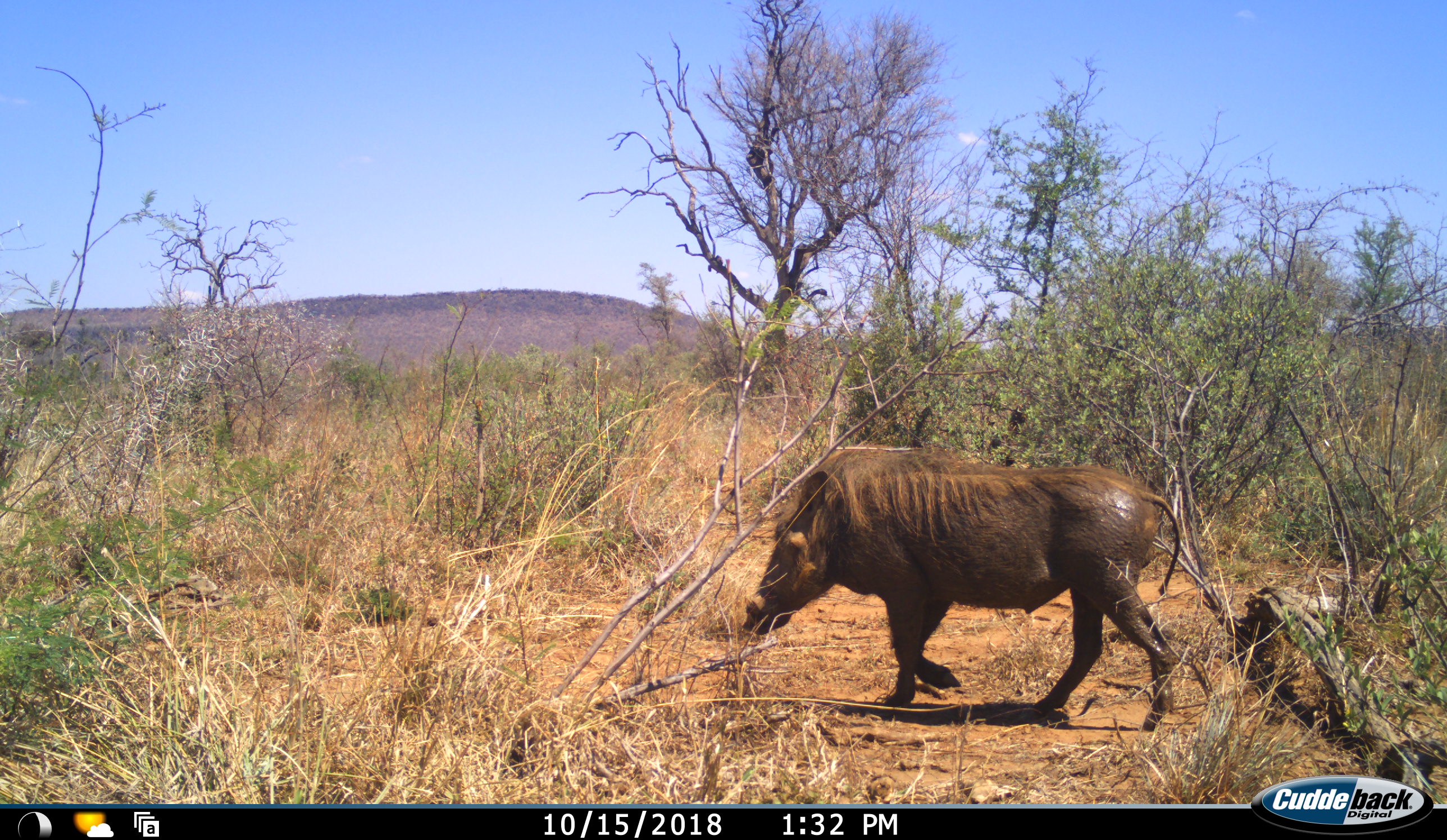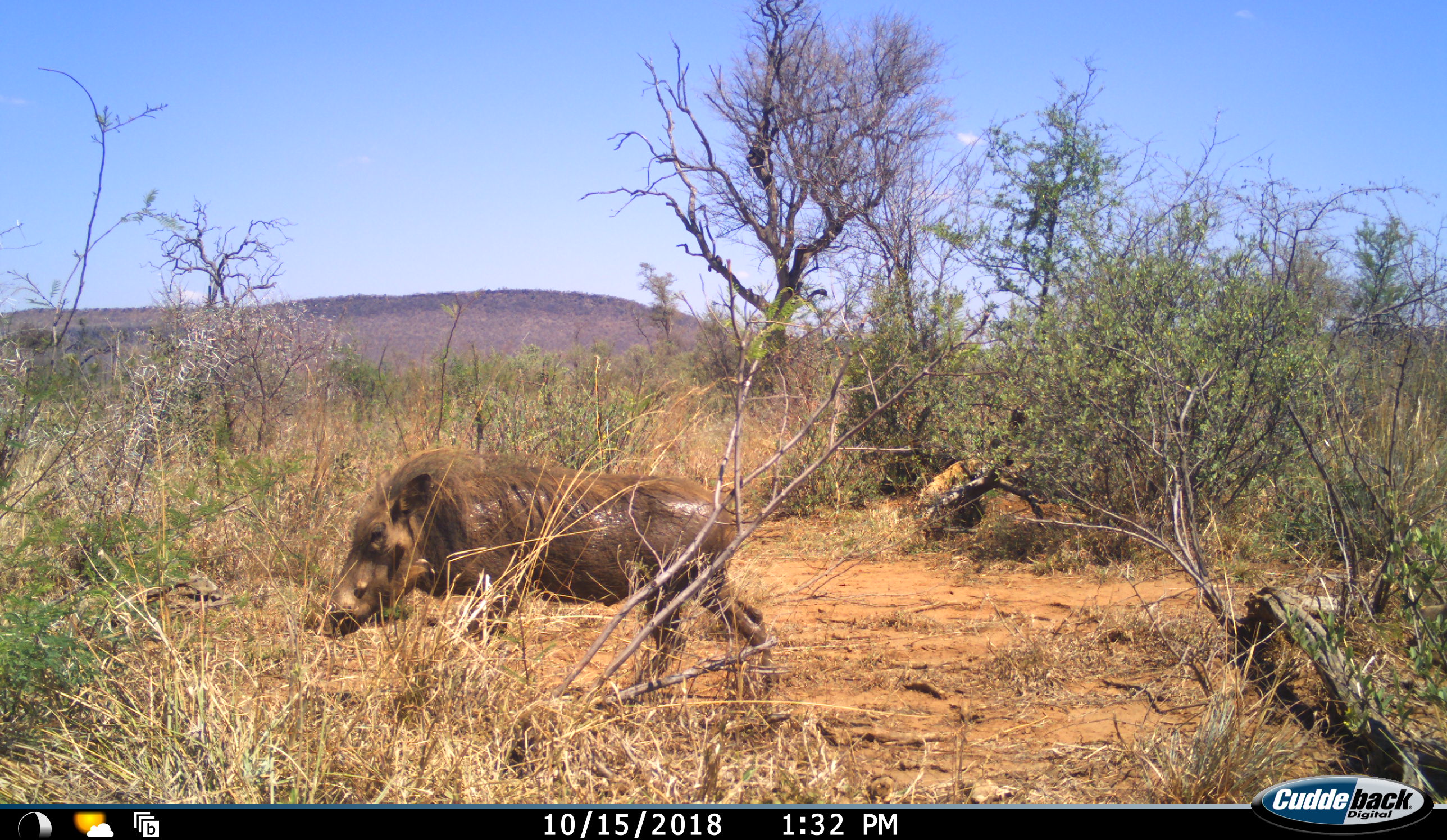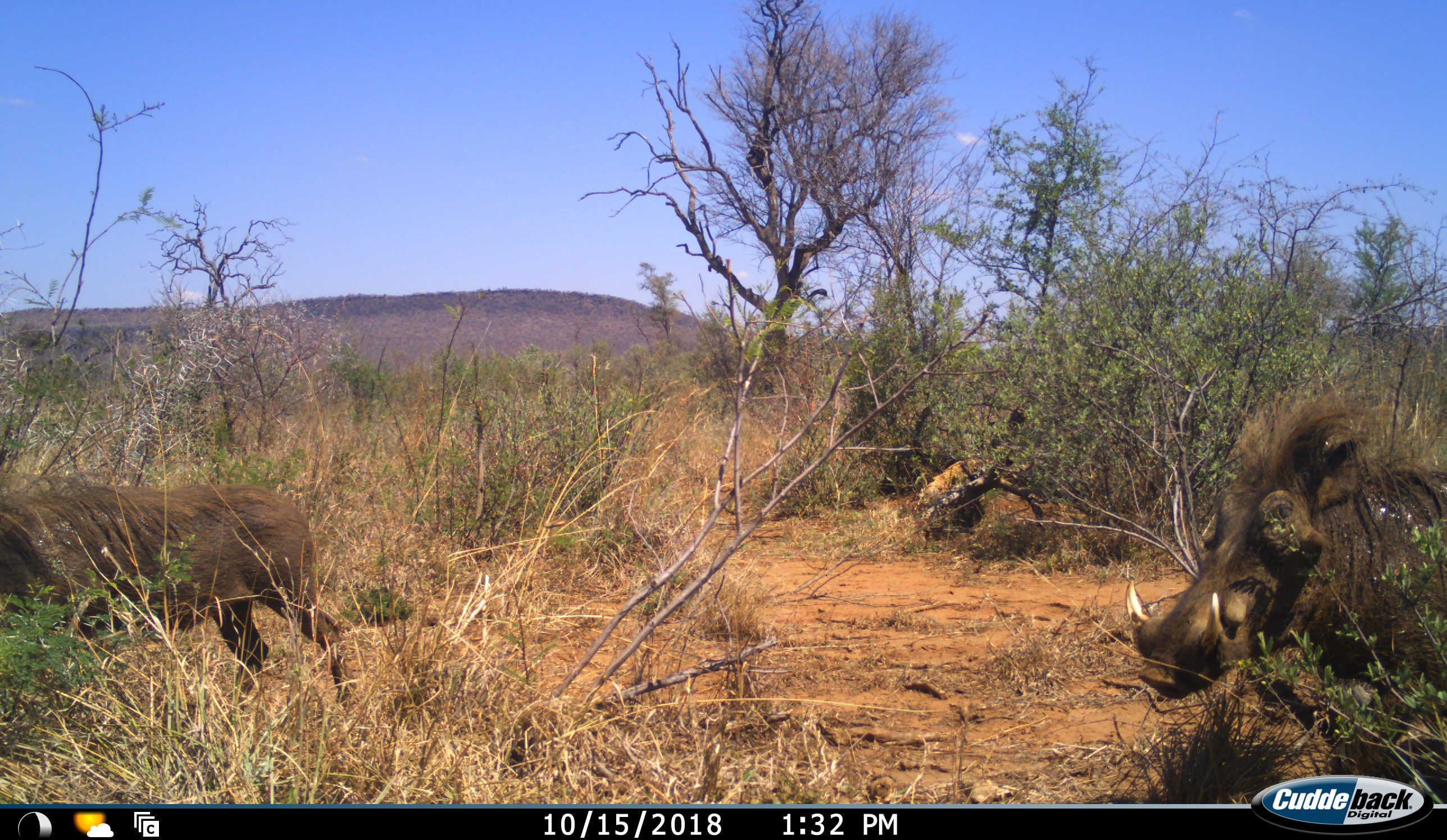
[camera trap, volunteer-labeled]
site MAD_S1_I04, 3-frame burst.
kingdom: Animalia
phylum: Chordata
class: Mammalia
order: Artiodactyla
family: Suidae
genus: Phacochoerus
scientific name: Phacochoerus africanus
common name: warthog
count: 2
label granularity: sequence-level